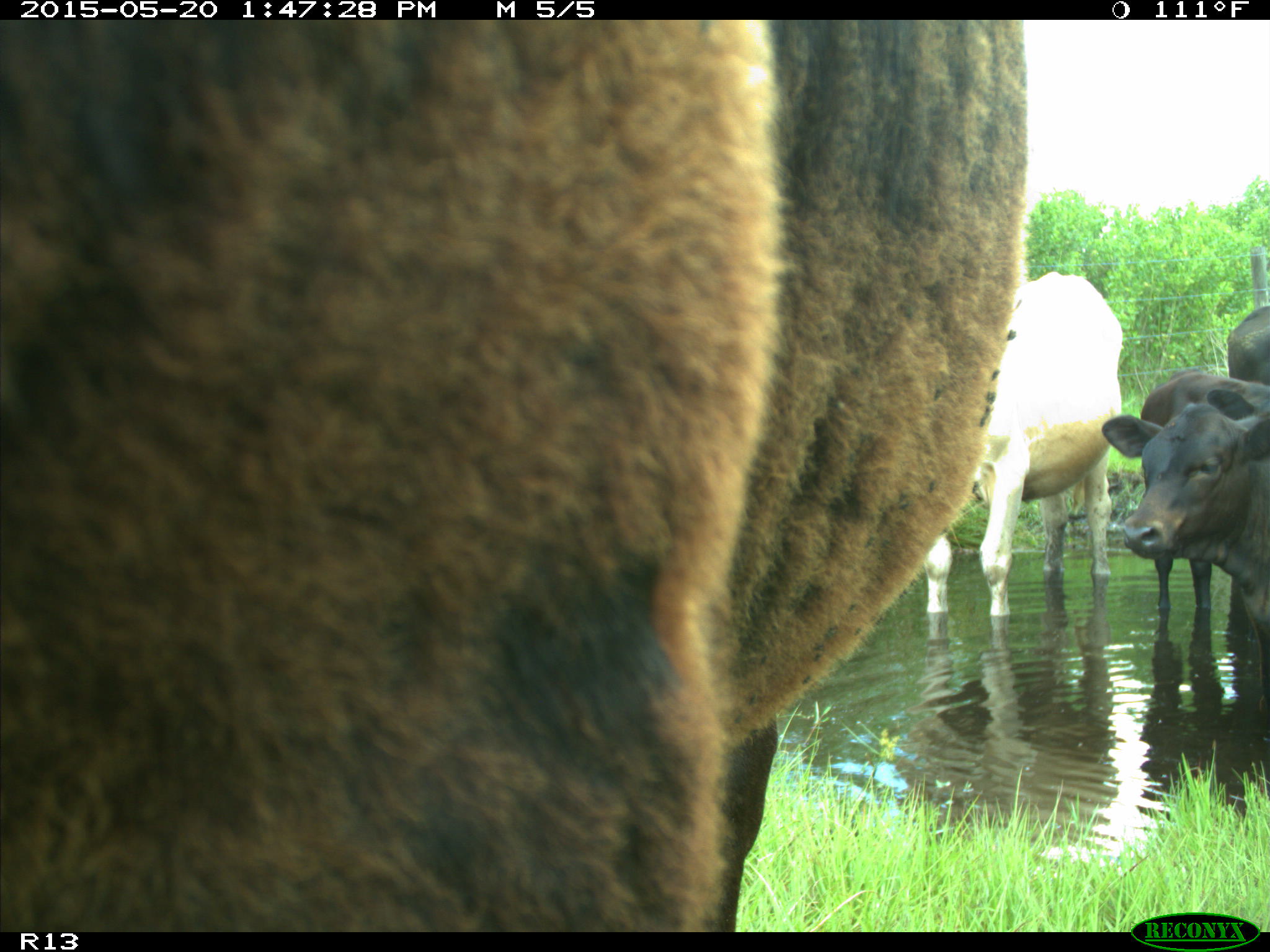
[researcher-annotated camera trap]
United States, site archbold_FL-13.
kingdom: Animalia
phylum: Chordata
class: Mammalia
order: Artiodactyla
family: Bovidae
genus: Bos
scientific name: Bos taurus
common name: domestic cow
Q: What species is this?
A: Bos taurus (domestic cow).